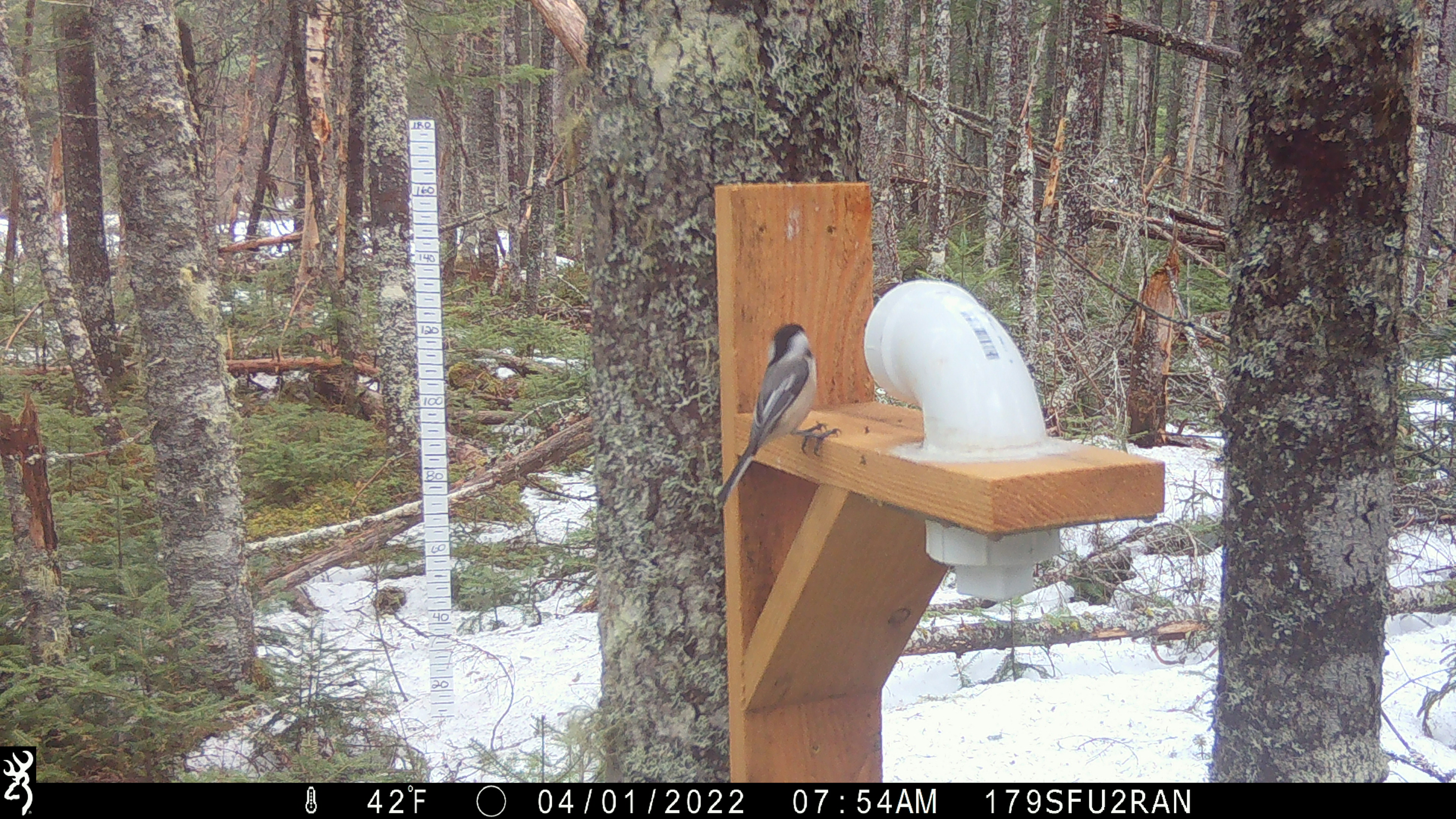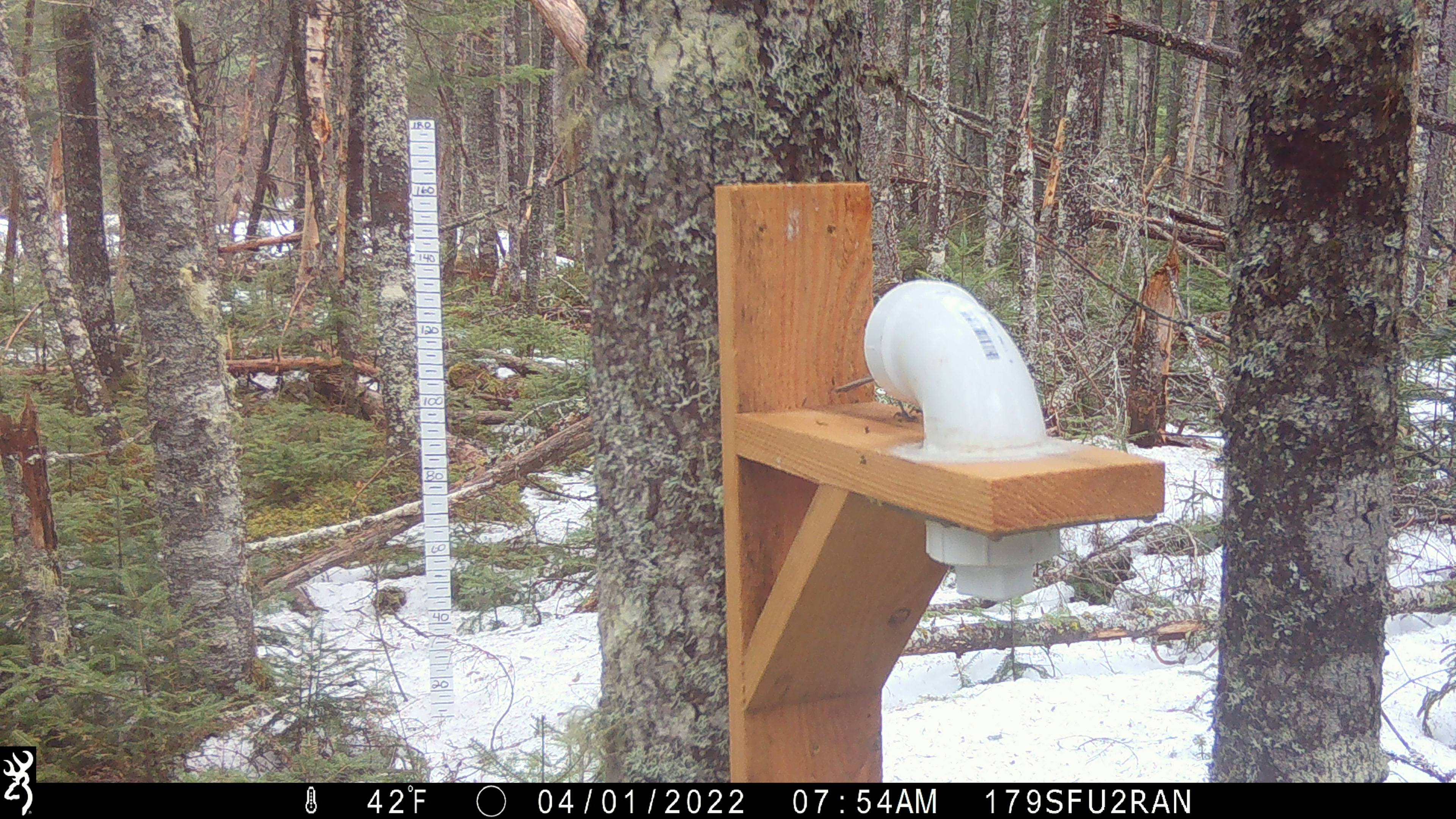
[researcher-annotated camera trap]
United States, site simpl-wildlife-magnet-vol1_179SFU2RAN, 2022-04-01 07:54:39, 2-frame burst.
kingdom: Animalia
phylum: Chordata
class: Aves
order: Passeriformes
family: Paridae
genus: Poecile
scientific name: Poecile atricapillus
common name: black-capped chickadee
Black-capped chickadee (Poecile atricapillus).